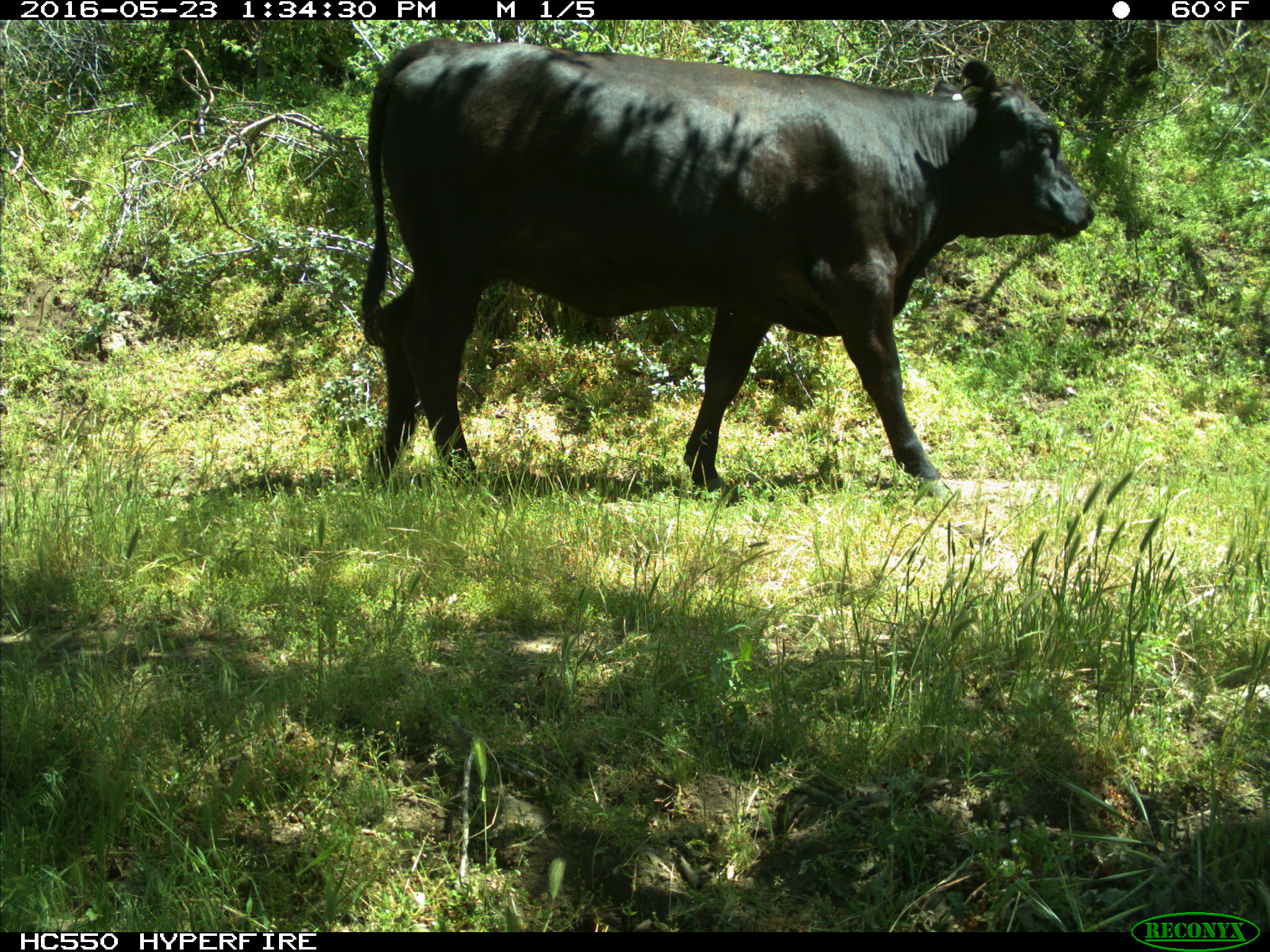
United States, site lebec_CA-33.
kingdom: Animalia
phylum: Chordata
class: Mammalia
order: Artiodactyla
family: Bovidae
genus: Bos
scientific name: Bos taurus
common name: domestic cow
Bos taurus (domestic cow).